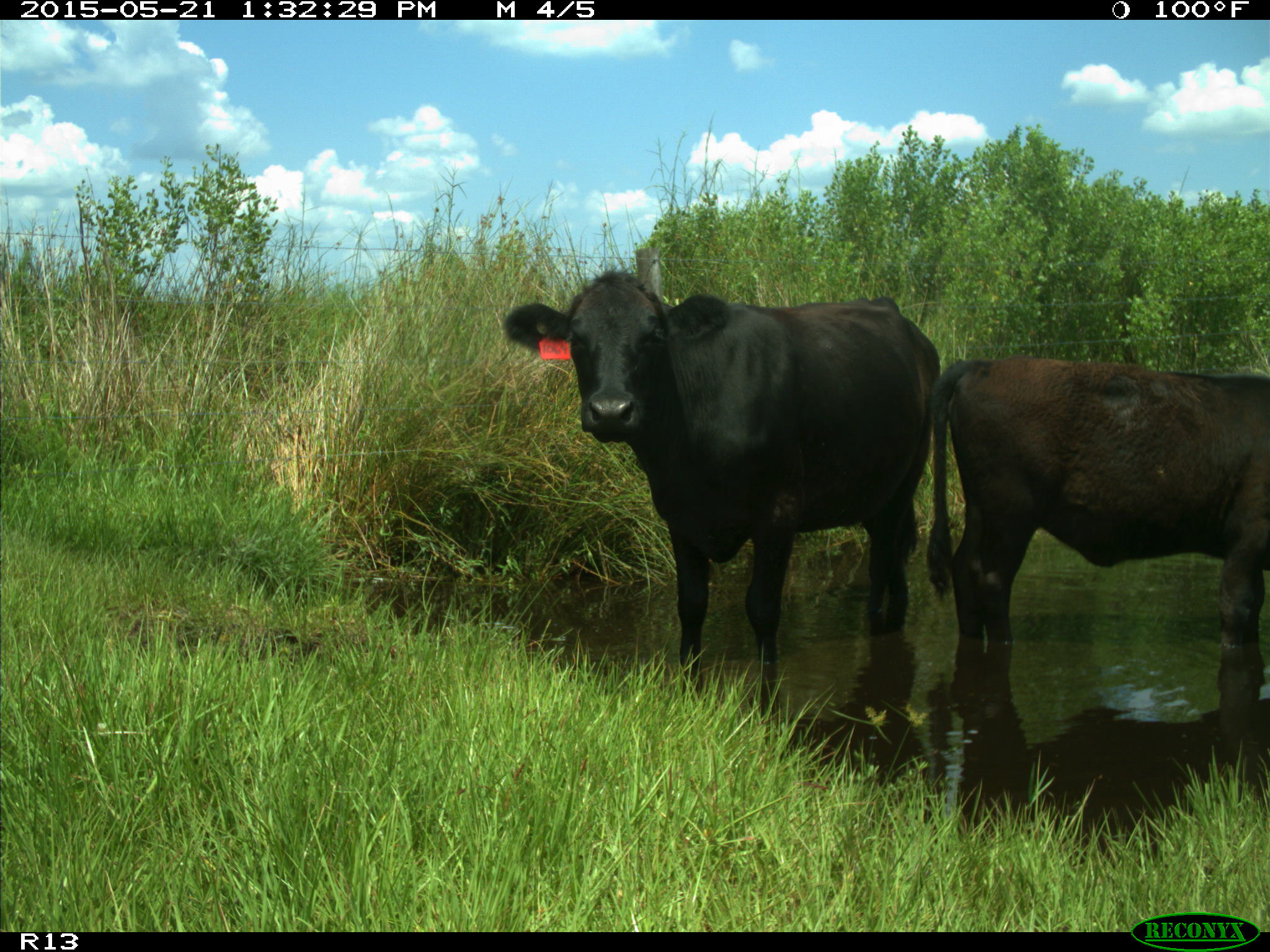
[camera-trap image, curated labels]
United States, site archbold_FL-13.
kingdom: Animalia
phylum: Chordata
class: Mammalia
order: Artiodactyla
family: Bovidae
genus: Bos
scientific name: Bos taurus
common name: domestic cow